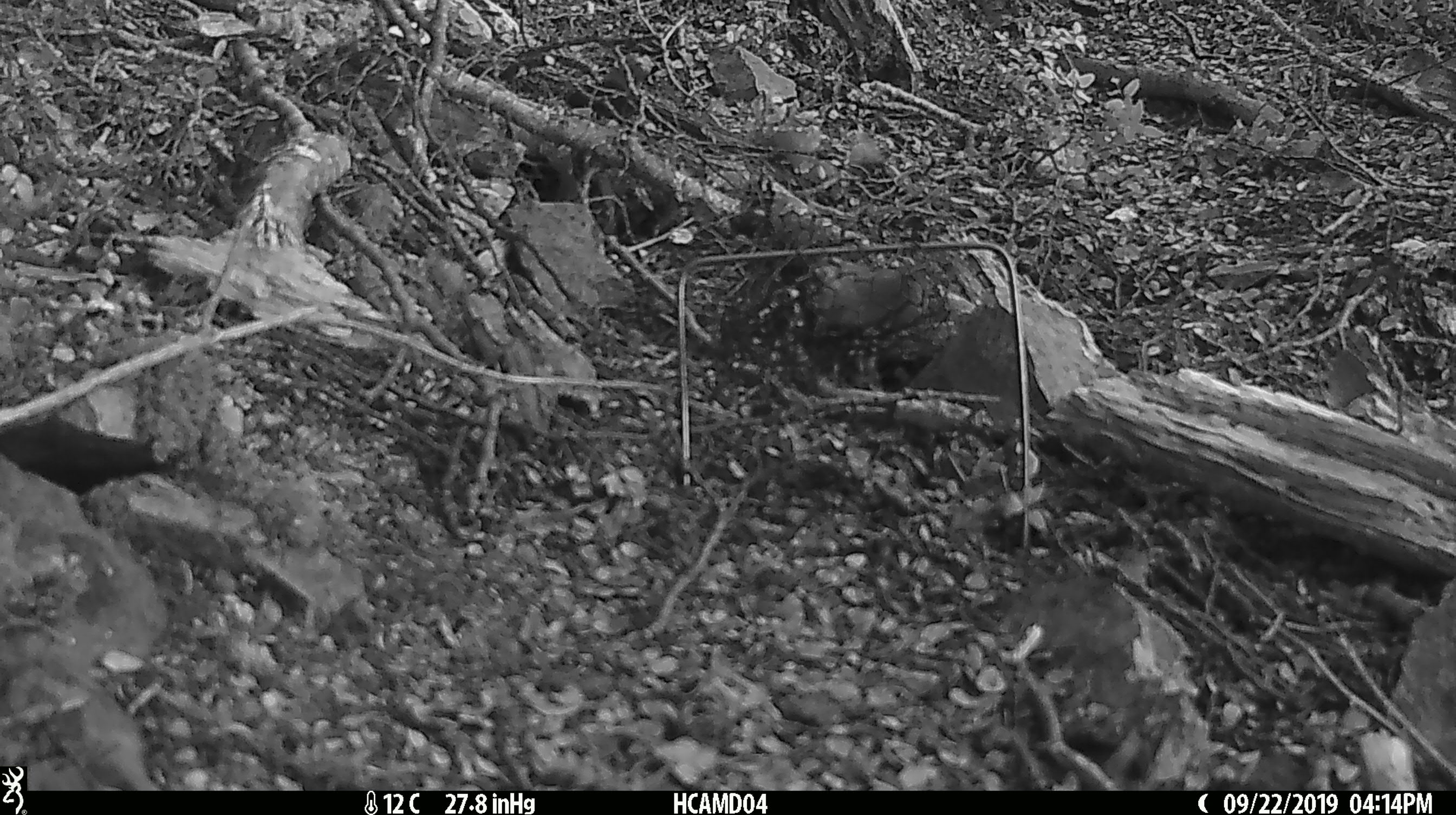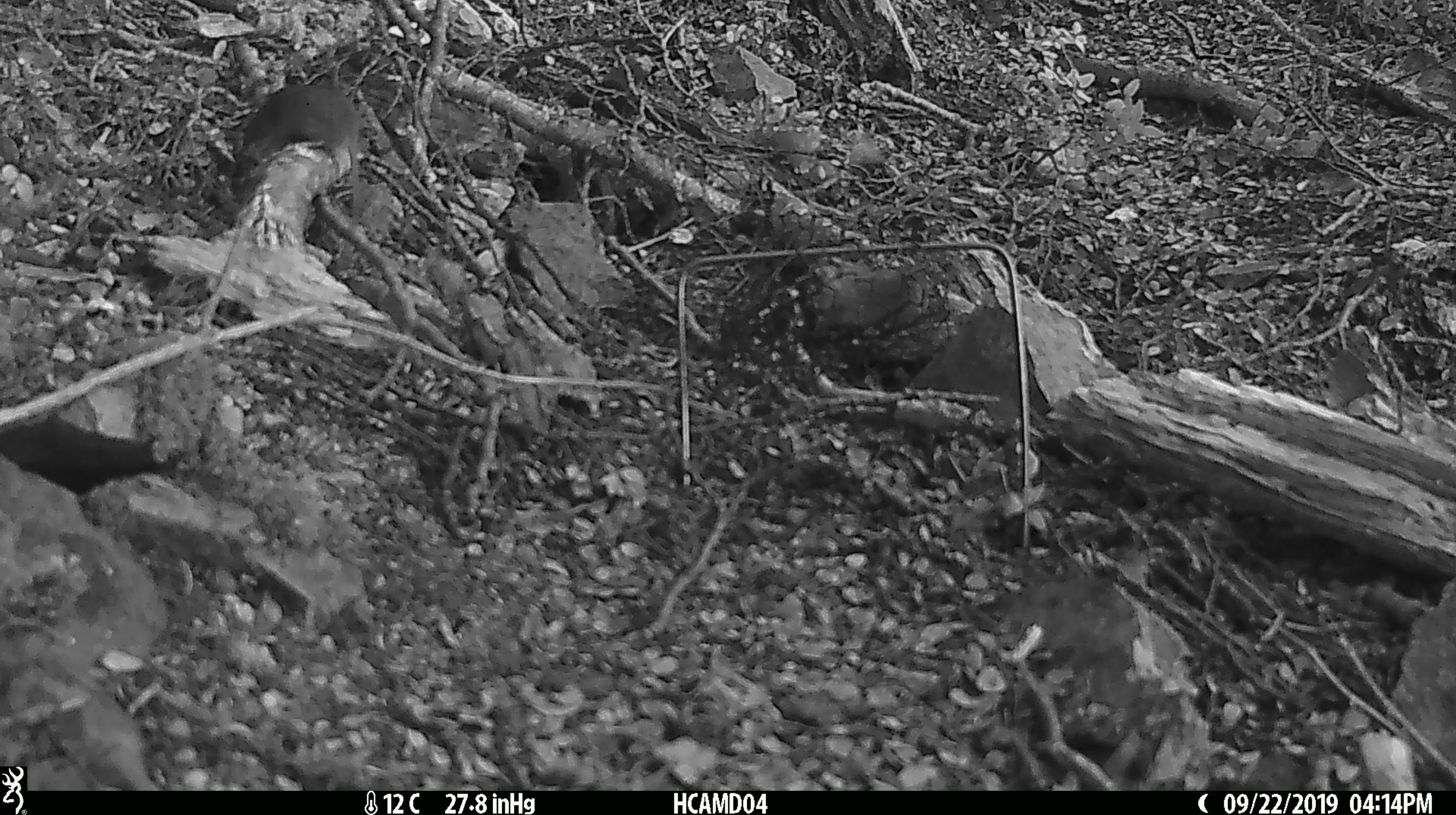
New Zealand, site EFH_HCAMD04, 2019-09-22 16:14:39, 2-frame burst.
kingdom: Animalia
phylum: Chordata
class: Mammalia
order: Rodentia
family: Muridae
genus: Mus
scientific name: Mus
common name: mouse